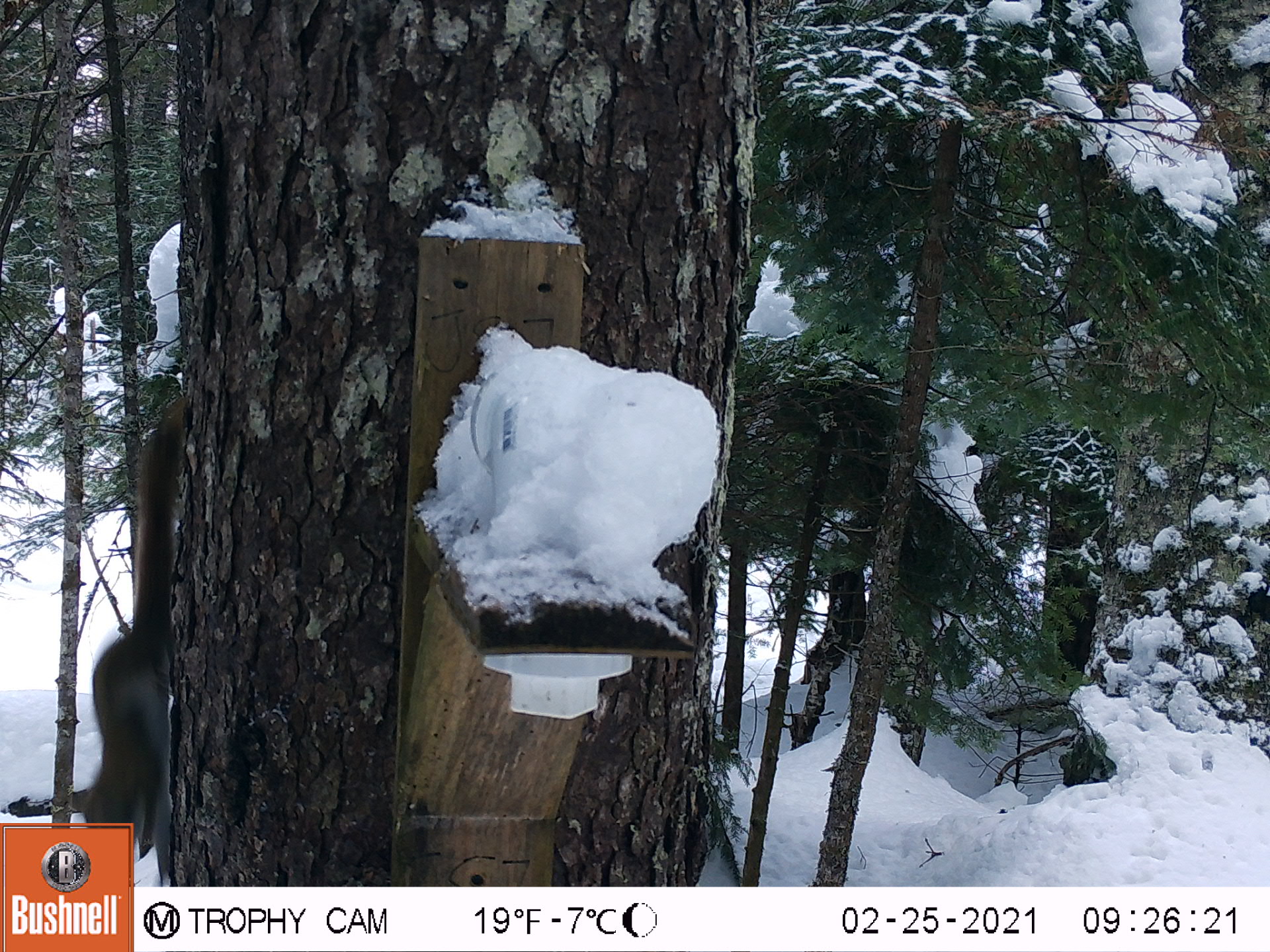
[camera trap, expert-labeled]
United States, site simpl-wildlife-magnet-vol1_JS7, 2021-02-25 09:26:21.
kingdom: Animalia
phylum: Chordata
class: Mammalia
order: Rodentia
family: Sciuridae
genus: Tamiasciurus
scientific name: Tamiasciurus hudsonicus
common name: red squirrel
Red squirrel (Tamiasciurus hudsonicus).